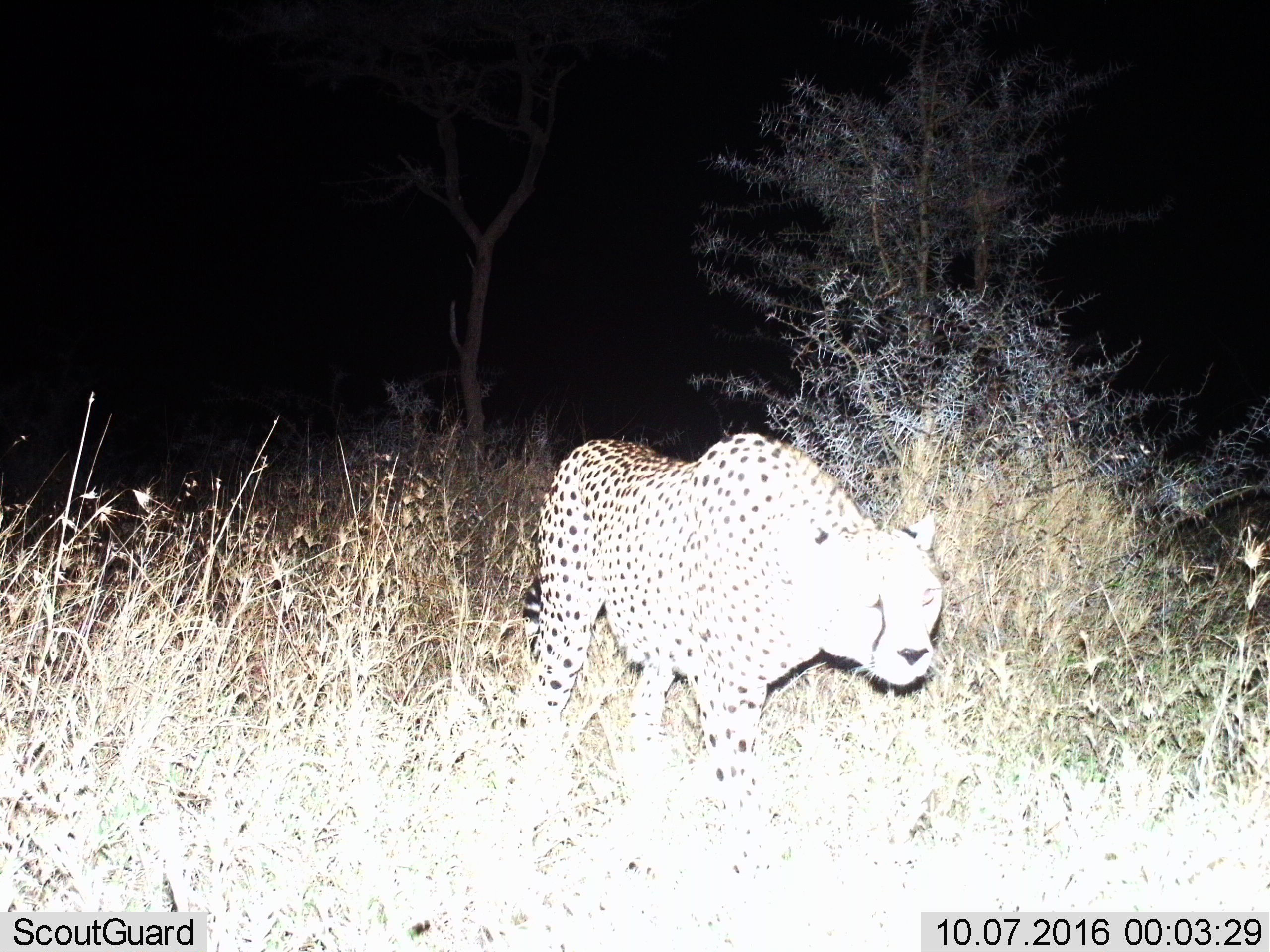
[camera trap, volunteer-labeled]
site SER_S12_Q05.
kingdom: Animalia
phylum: Chordata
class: Mammalia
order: Carnivora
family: Felidae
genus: Acinonyx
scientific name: Acinonyx jubatus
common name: cheetah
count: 1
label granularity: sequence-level